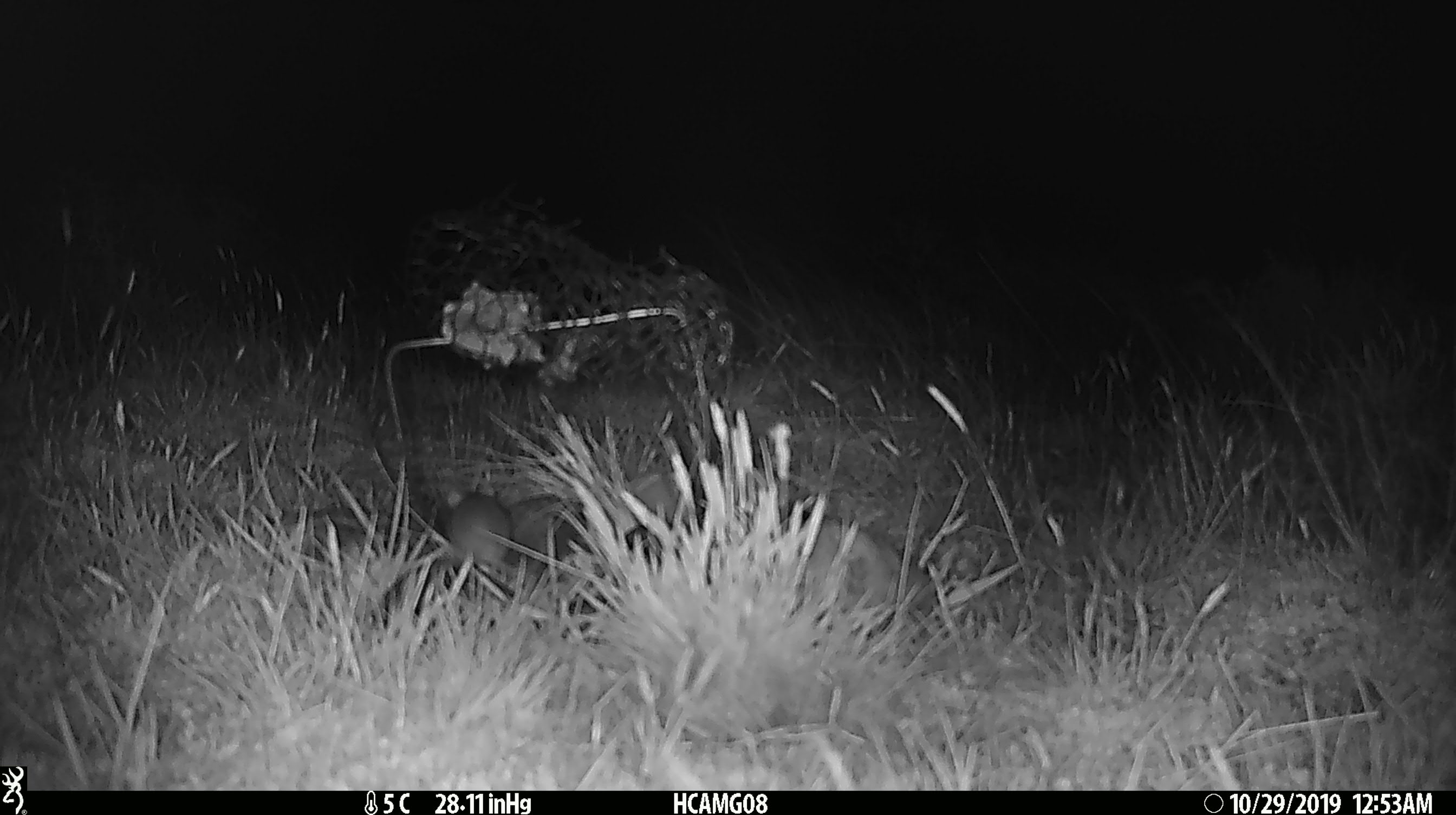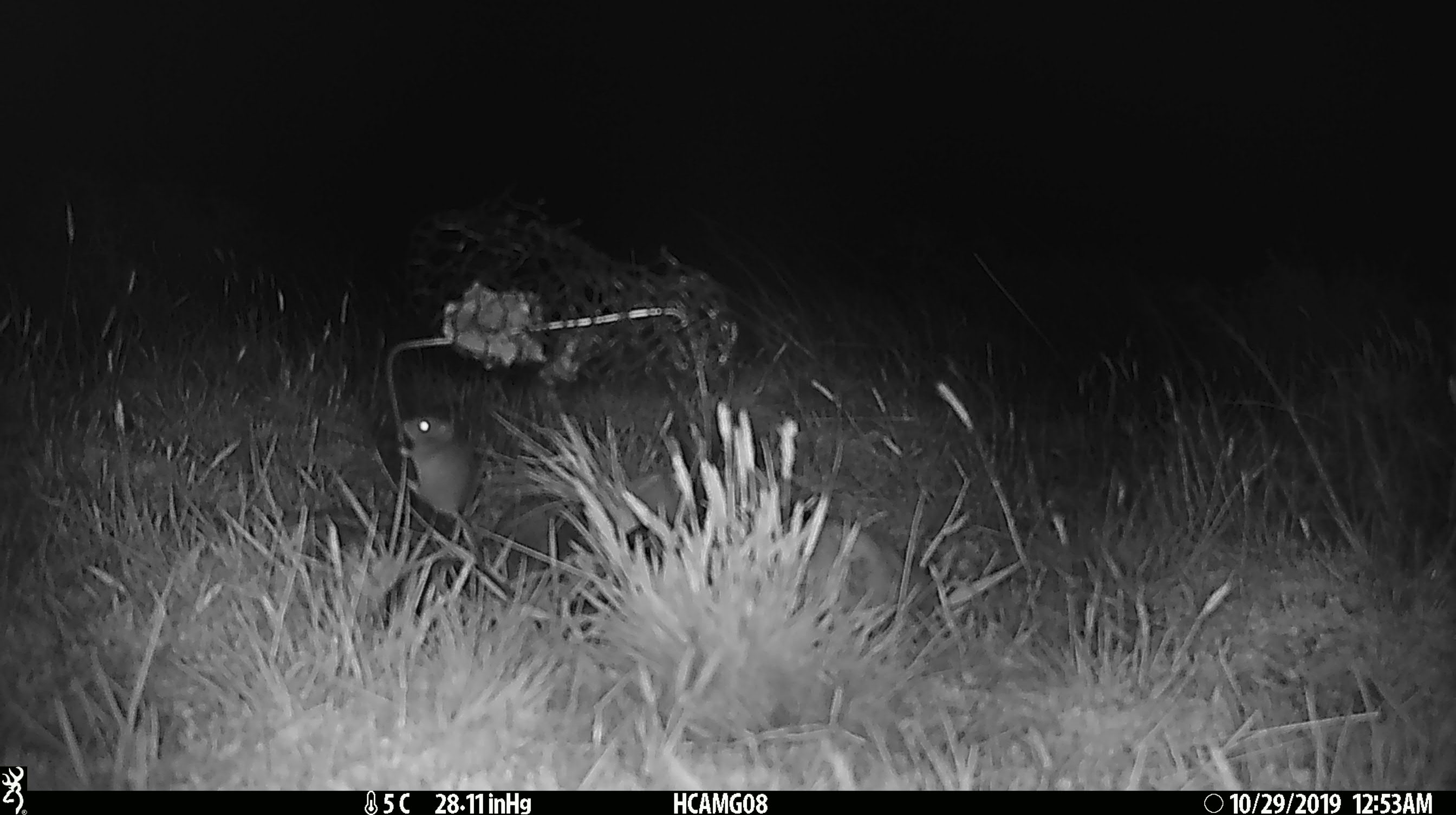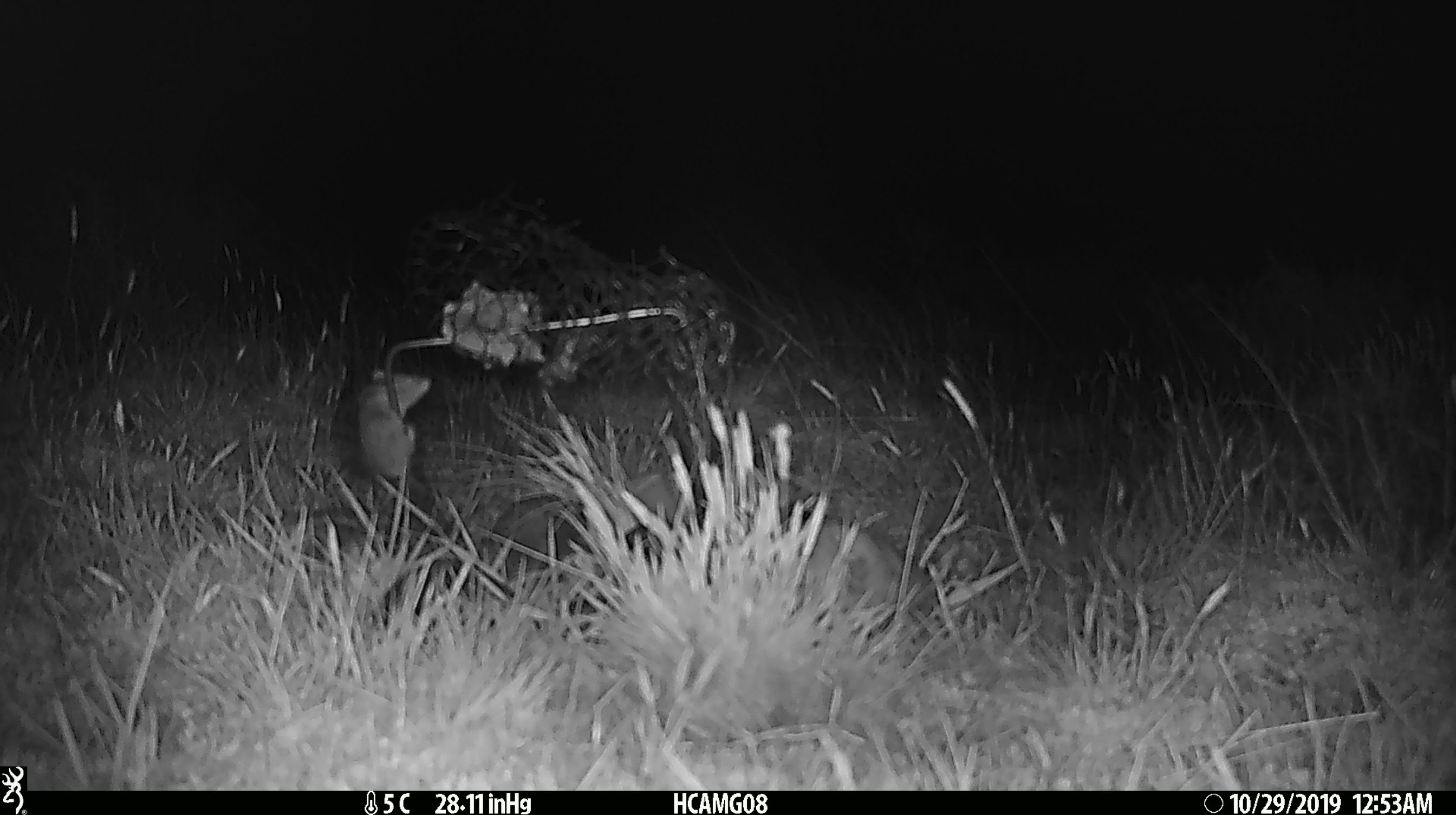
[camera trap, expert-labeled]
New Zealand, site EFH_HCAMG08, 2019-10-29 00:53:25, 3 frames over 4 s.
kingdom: Animalia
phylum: Chordata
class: Mammalia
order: Rodentia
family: Muridae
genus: Mus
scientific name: Mus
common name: mouse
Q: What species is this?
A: Mouse (Mus).